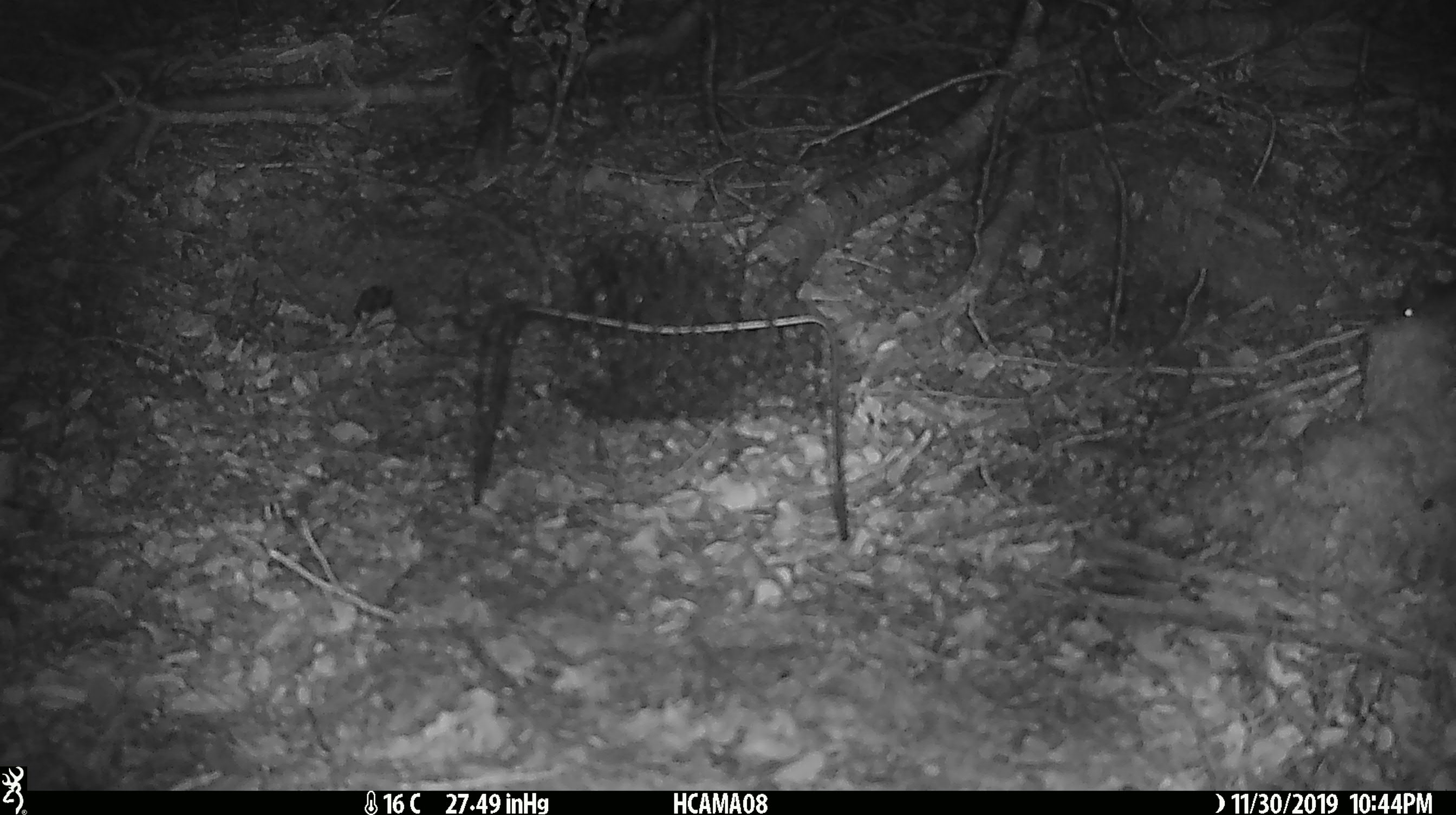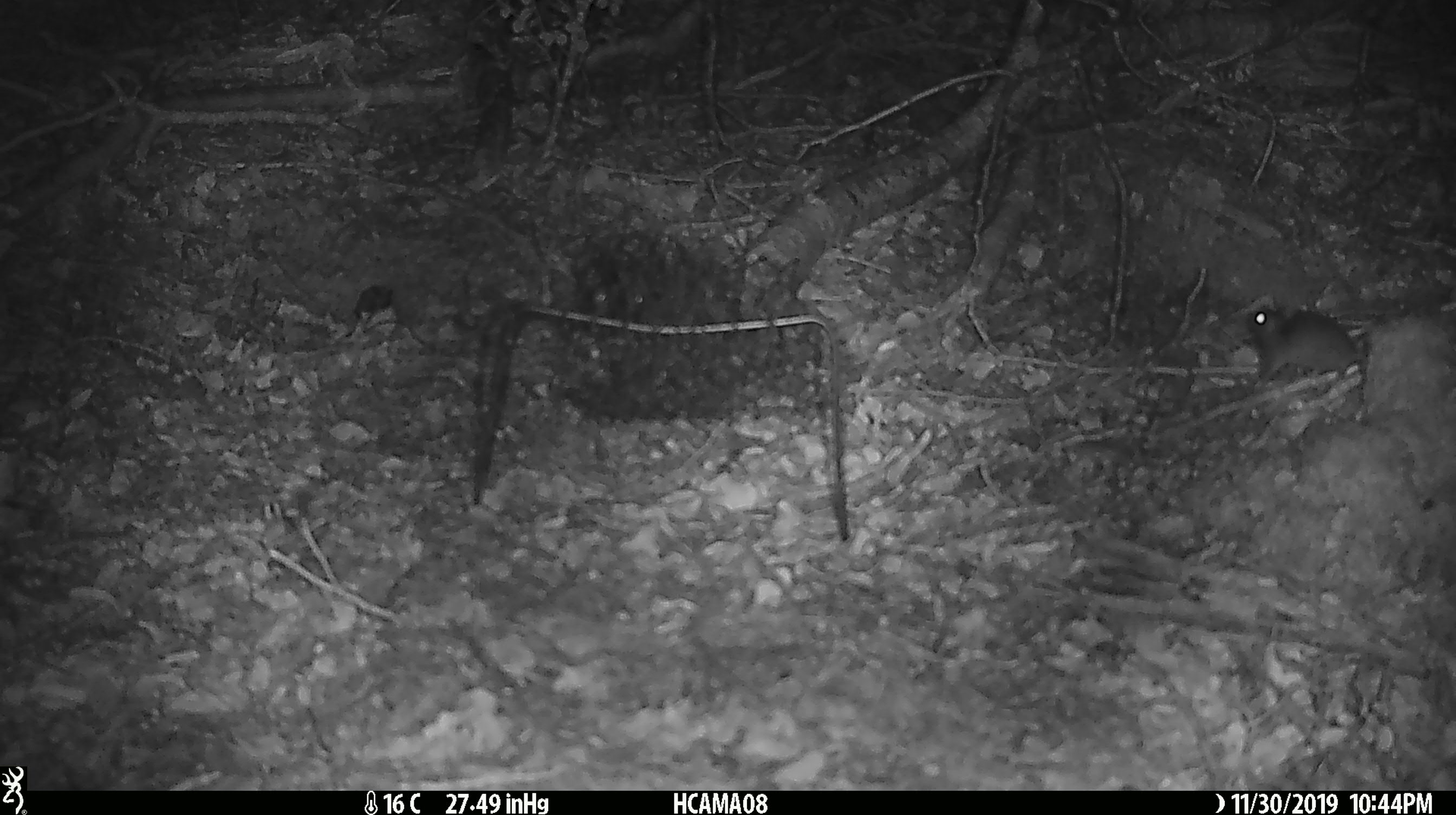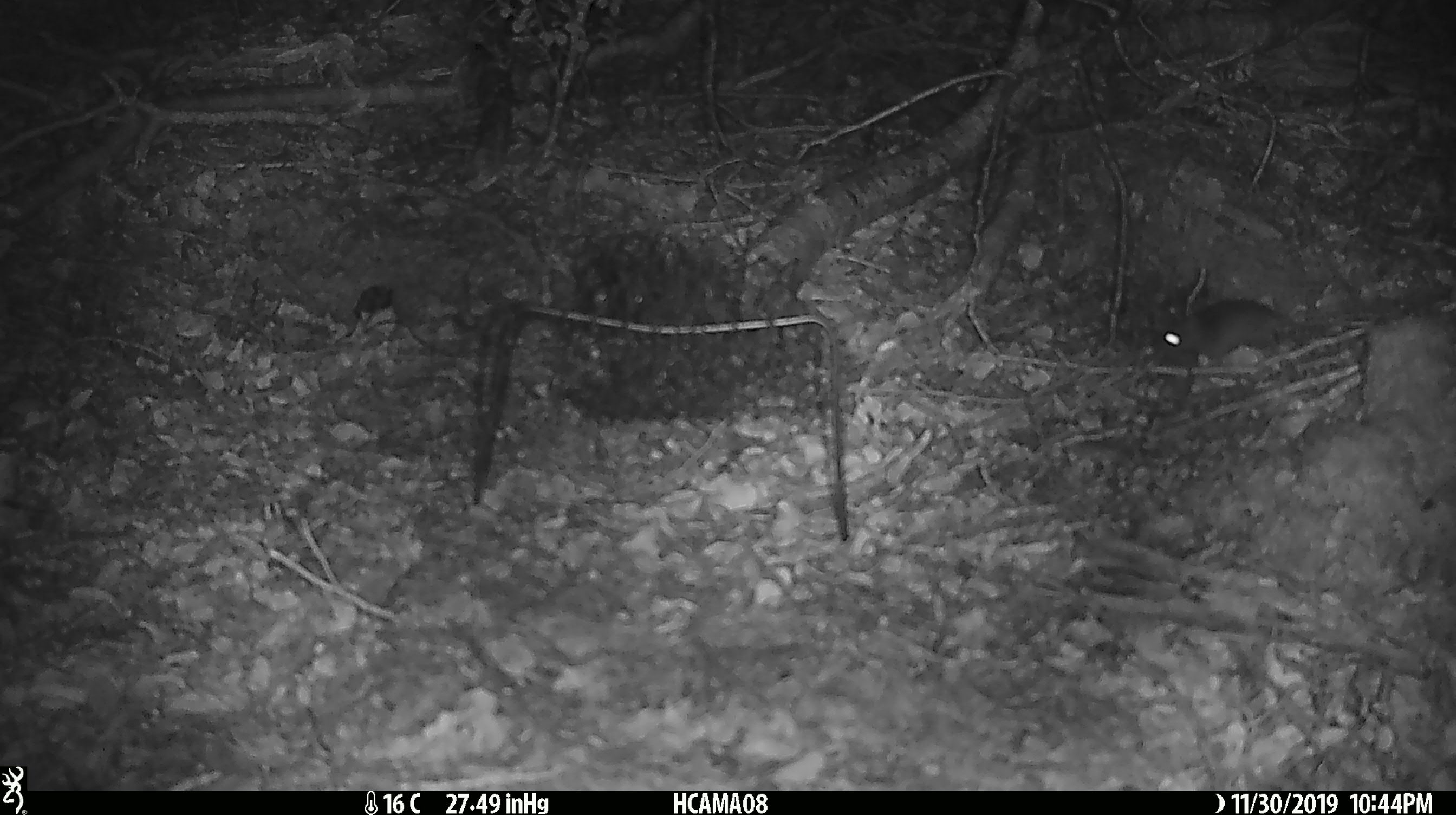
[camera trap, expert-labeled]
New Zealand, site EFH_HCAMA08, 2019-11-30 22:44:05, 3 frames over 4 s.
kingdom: Animalia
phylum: Chordata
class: Mammalia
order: Rodentia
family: Muridae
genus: Mus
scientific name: Mus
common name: mouse